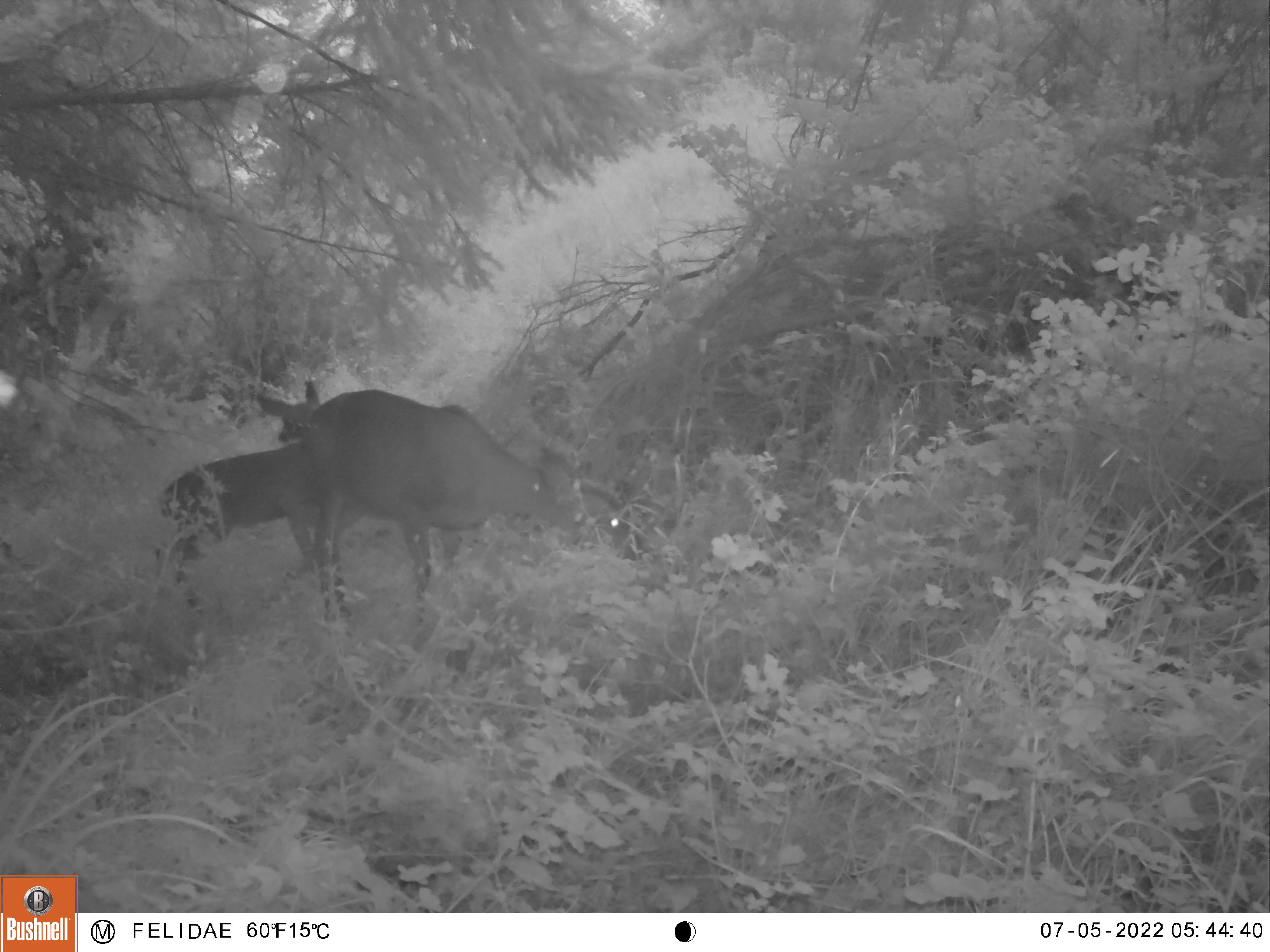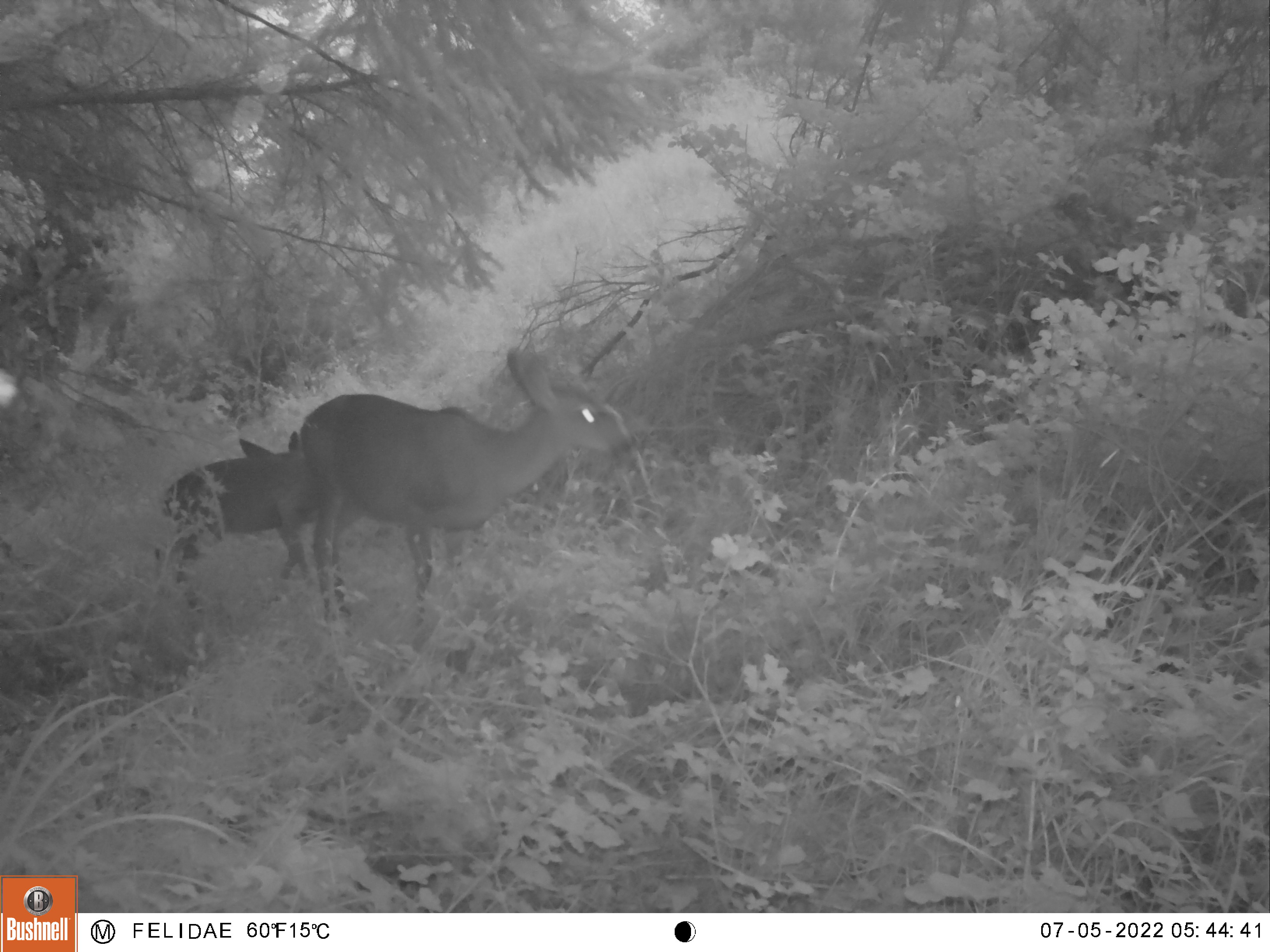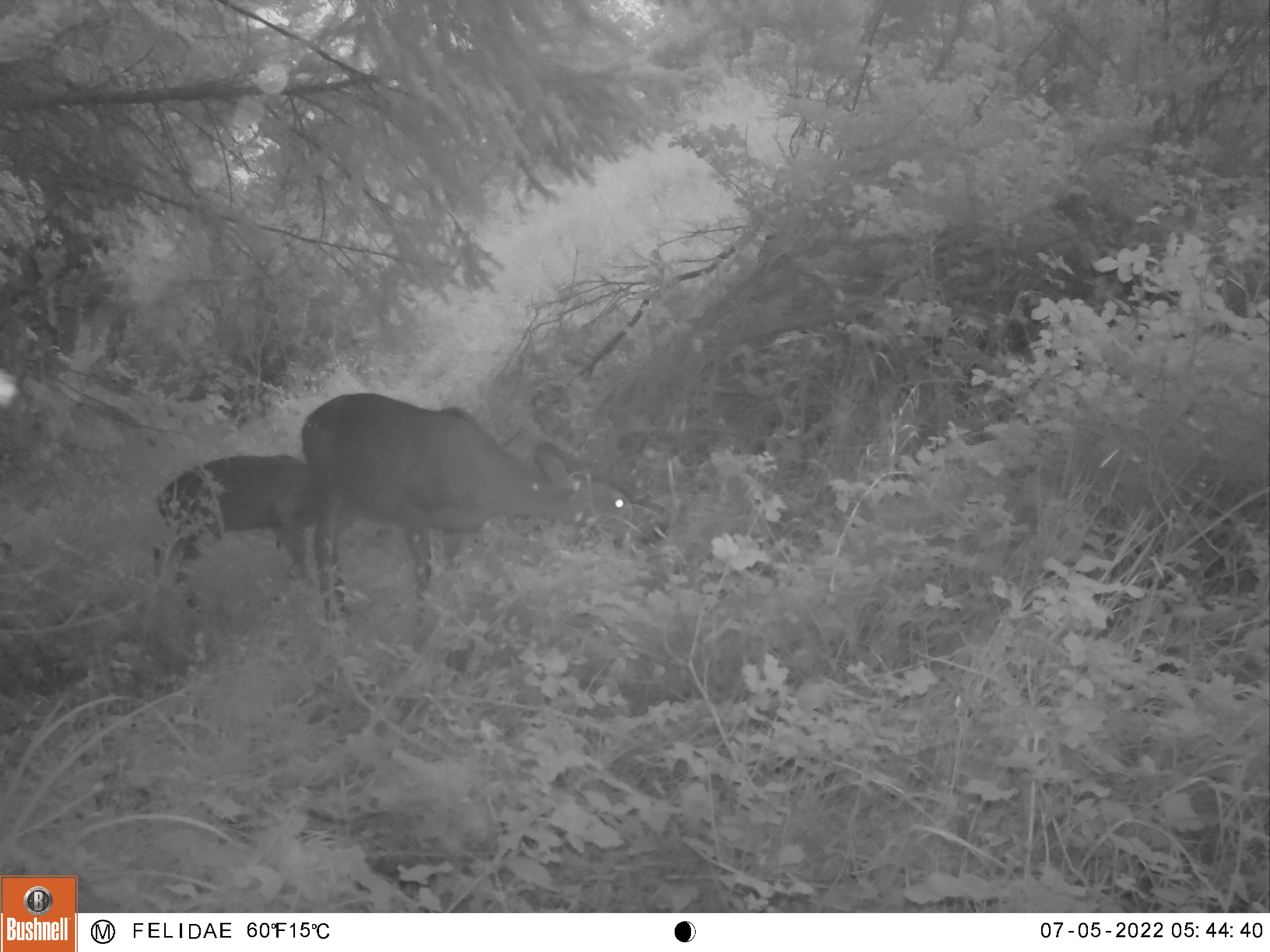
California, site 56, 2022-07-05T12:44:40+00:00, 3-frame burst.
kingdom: Animalia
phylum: Chordata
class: Mammalia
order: Artiodactyla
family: Cervidae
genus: Odocoileus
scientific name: Odocoileus hemionus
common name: mule deer